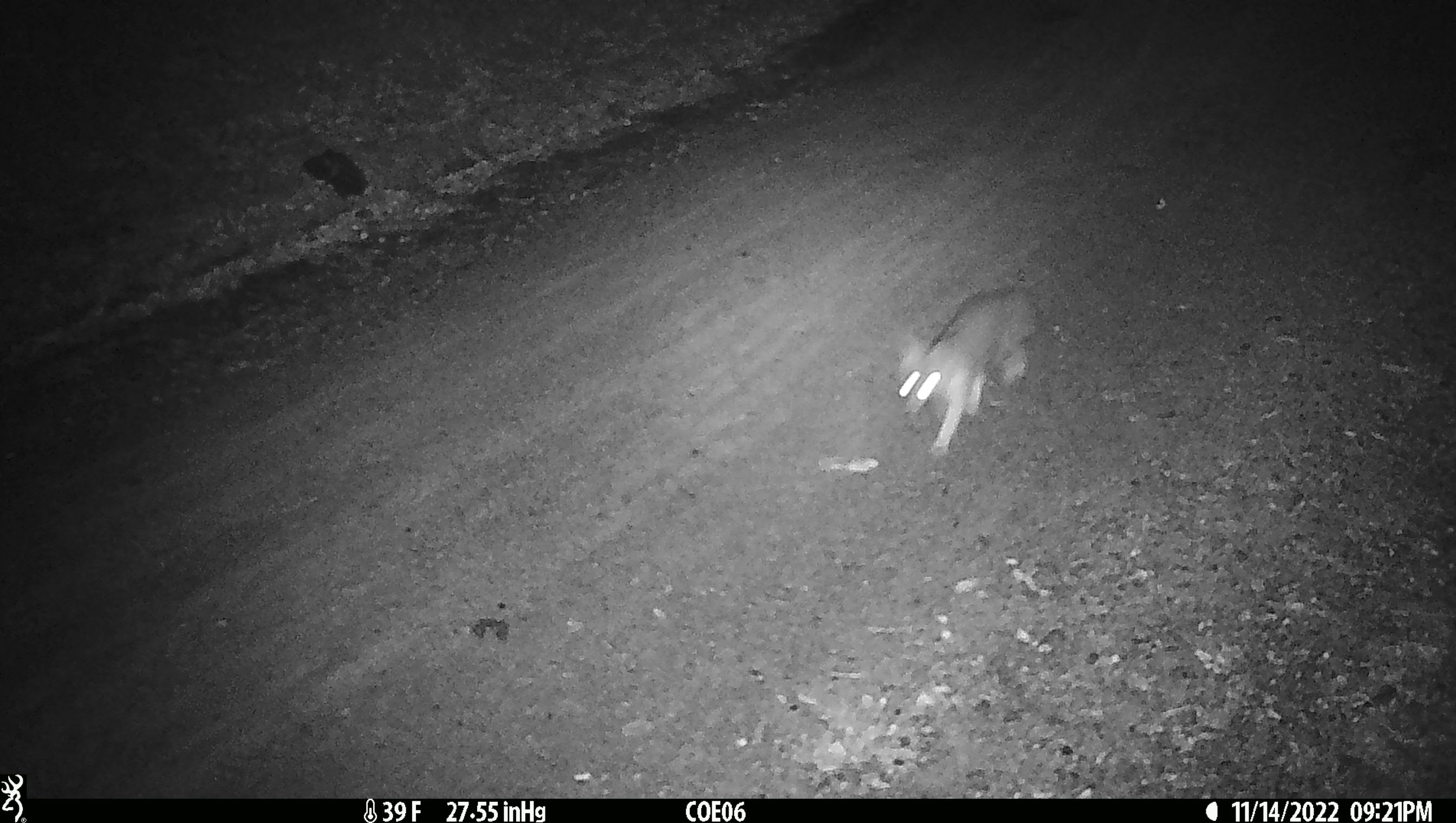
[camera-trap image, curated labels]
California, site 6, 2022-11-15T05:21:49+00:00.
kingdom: Animalia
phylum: Chordata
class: Mammalia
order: Carnivora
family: Canidae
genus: Urocyon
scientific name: Urocyon cinereoargenteus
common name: gray fox